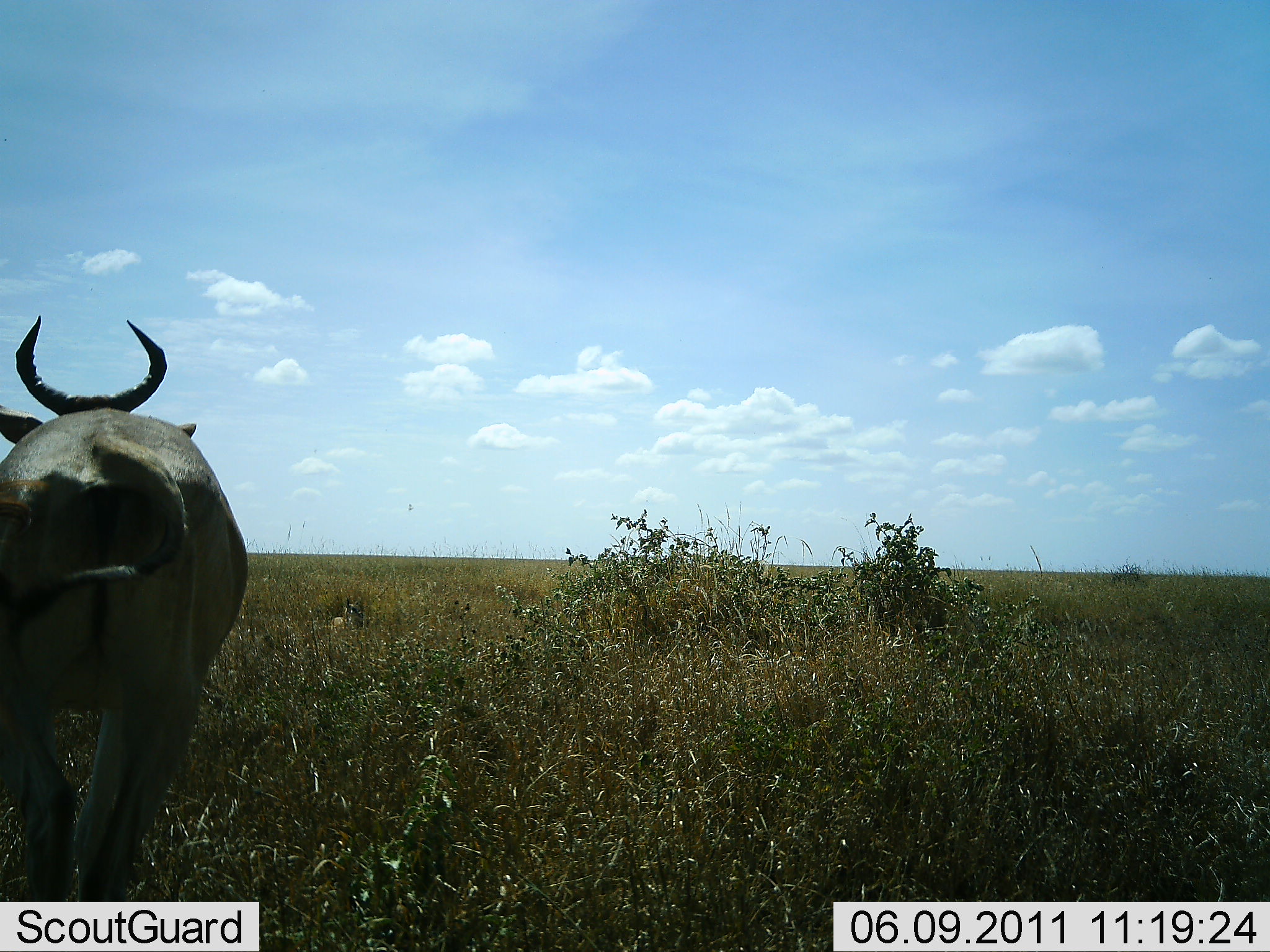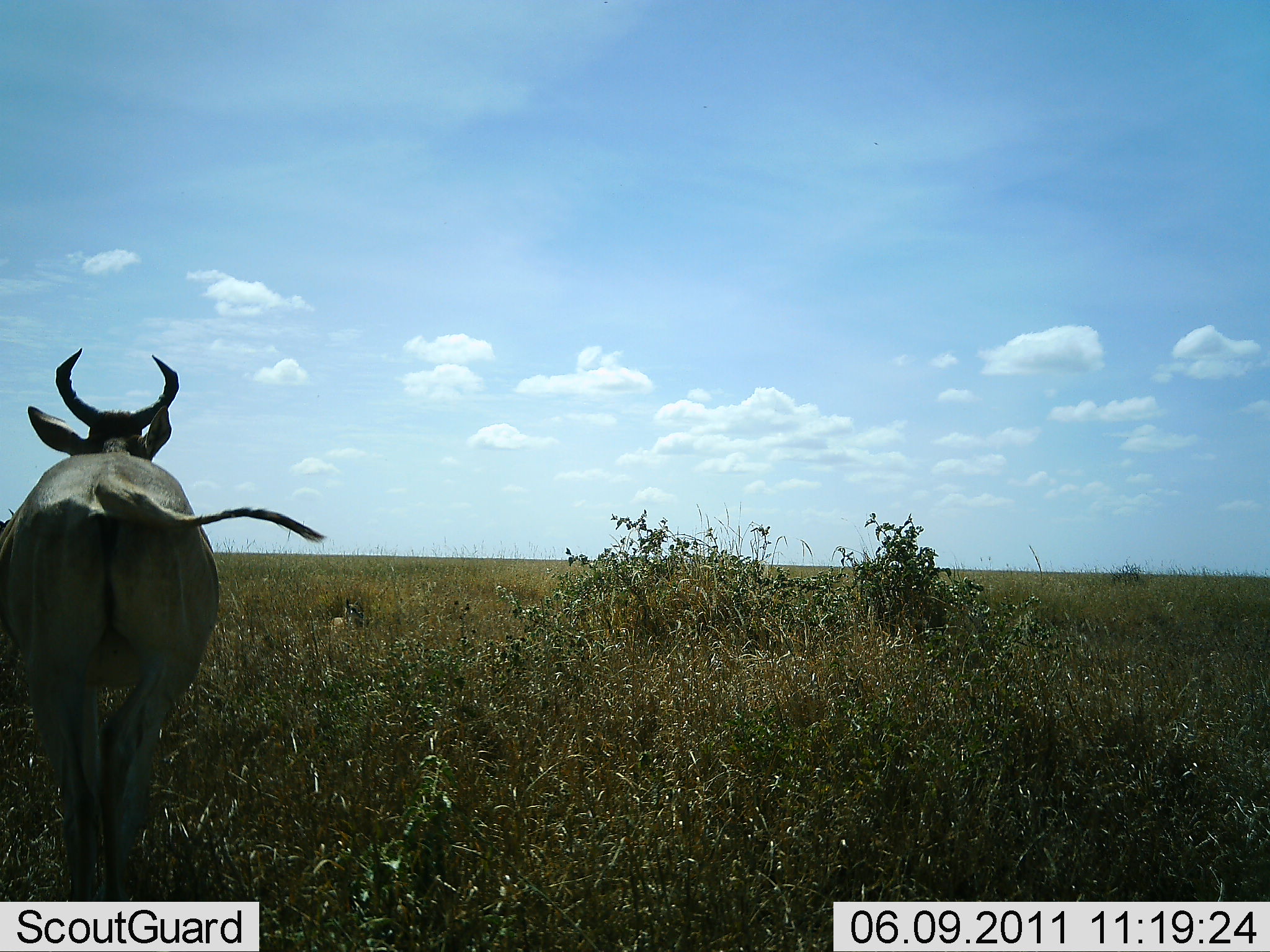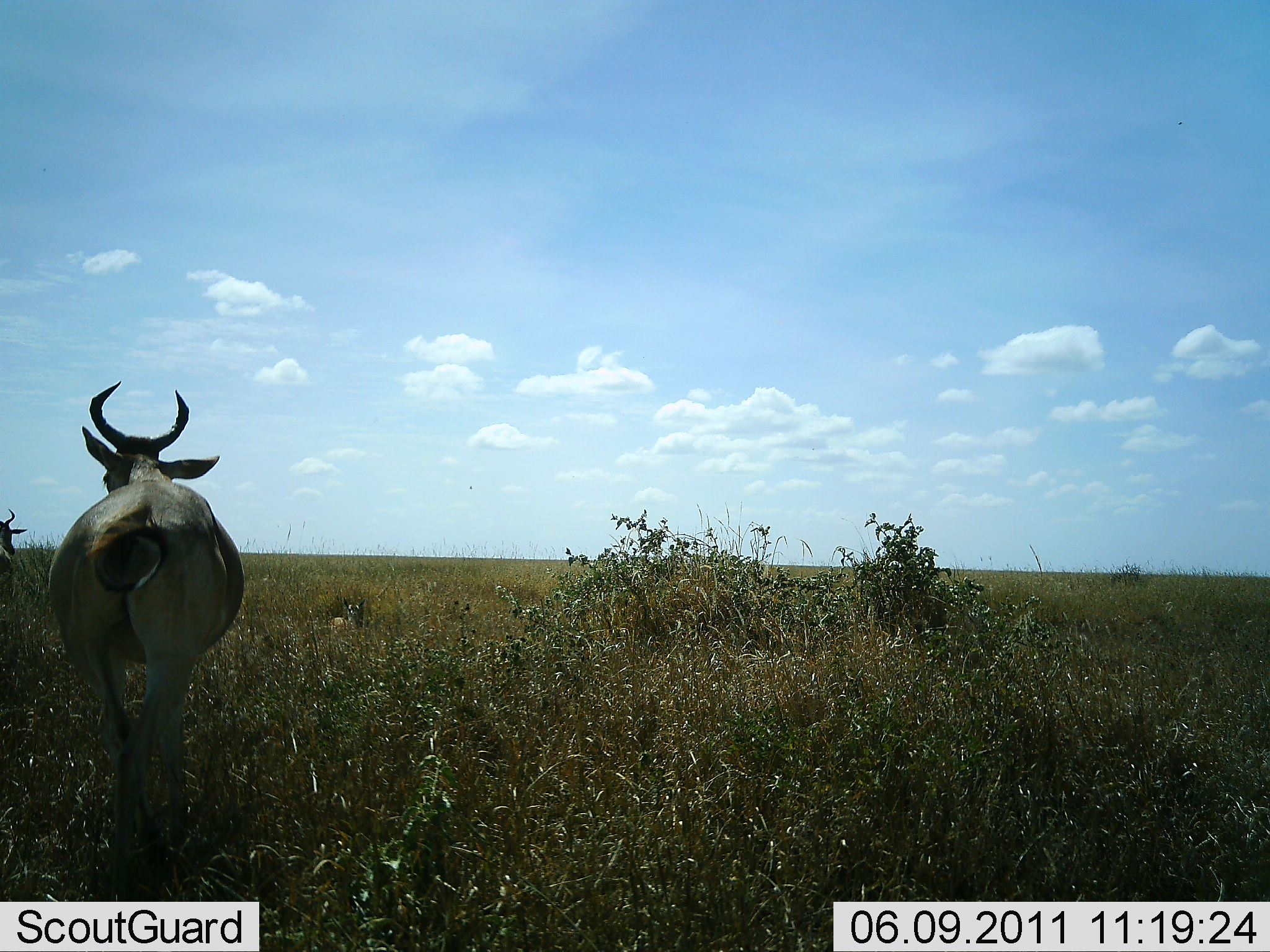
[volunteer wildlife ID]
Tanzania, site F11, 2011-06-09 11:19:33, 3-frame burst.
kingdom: Animalia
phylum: Chordata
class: Mammalia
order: Artiodactyla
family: Bovidae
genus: Alcelaphus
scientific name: Alcelaphus buselaphus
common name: hartebeest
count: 1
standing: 17%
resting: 0%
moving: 100%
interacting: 0%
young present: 0%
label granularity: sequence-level